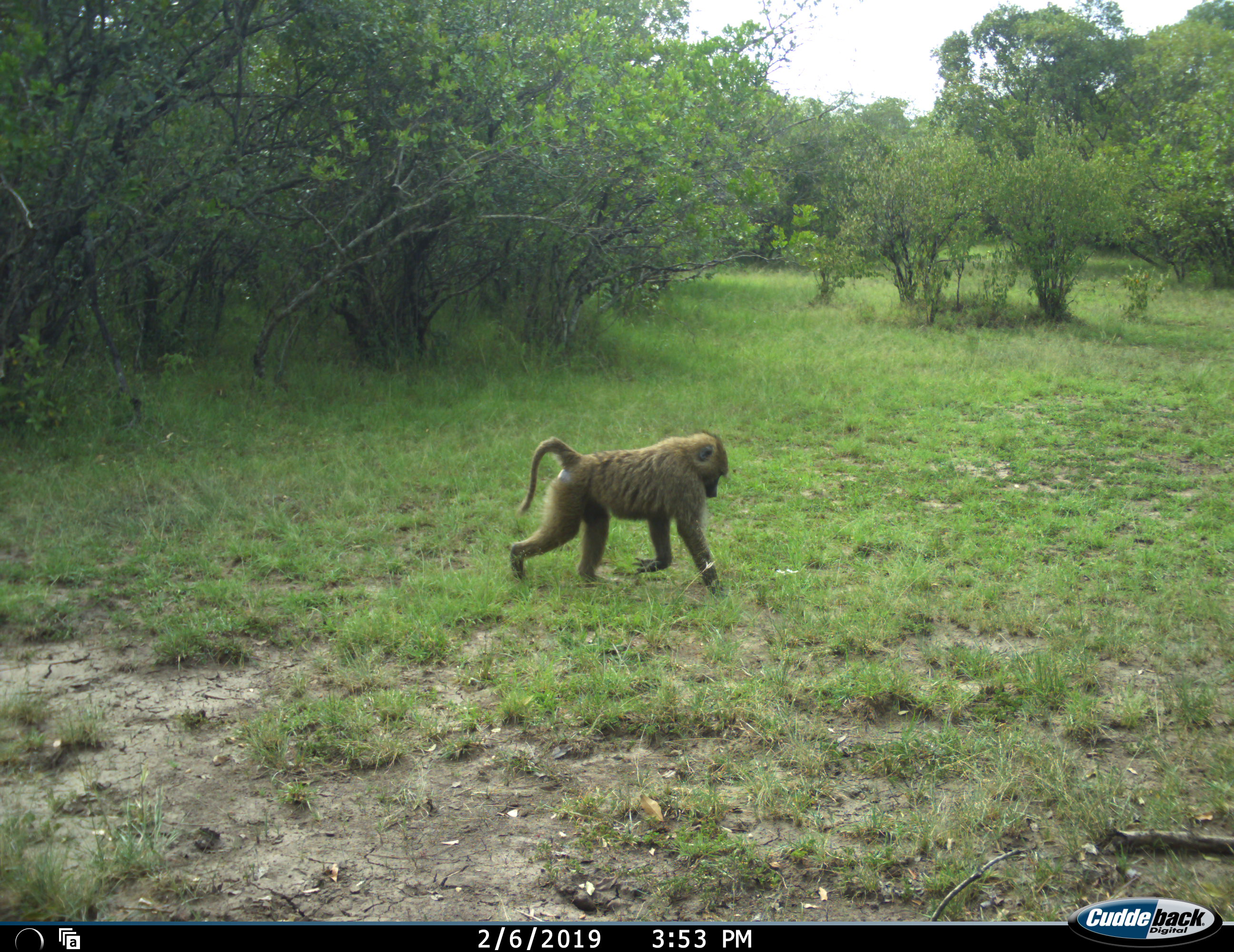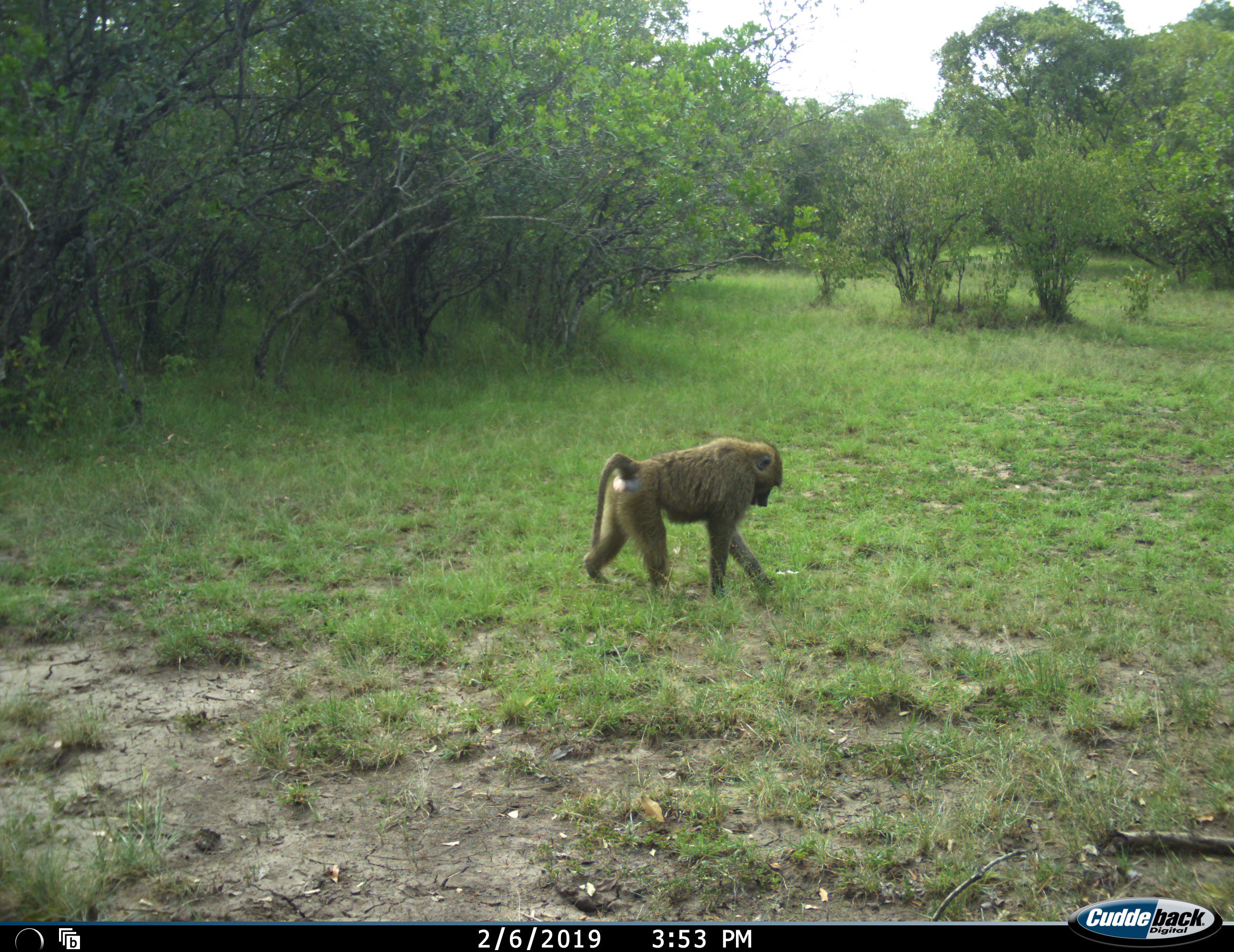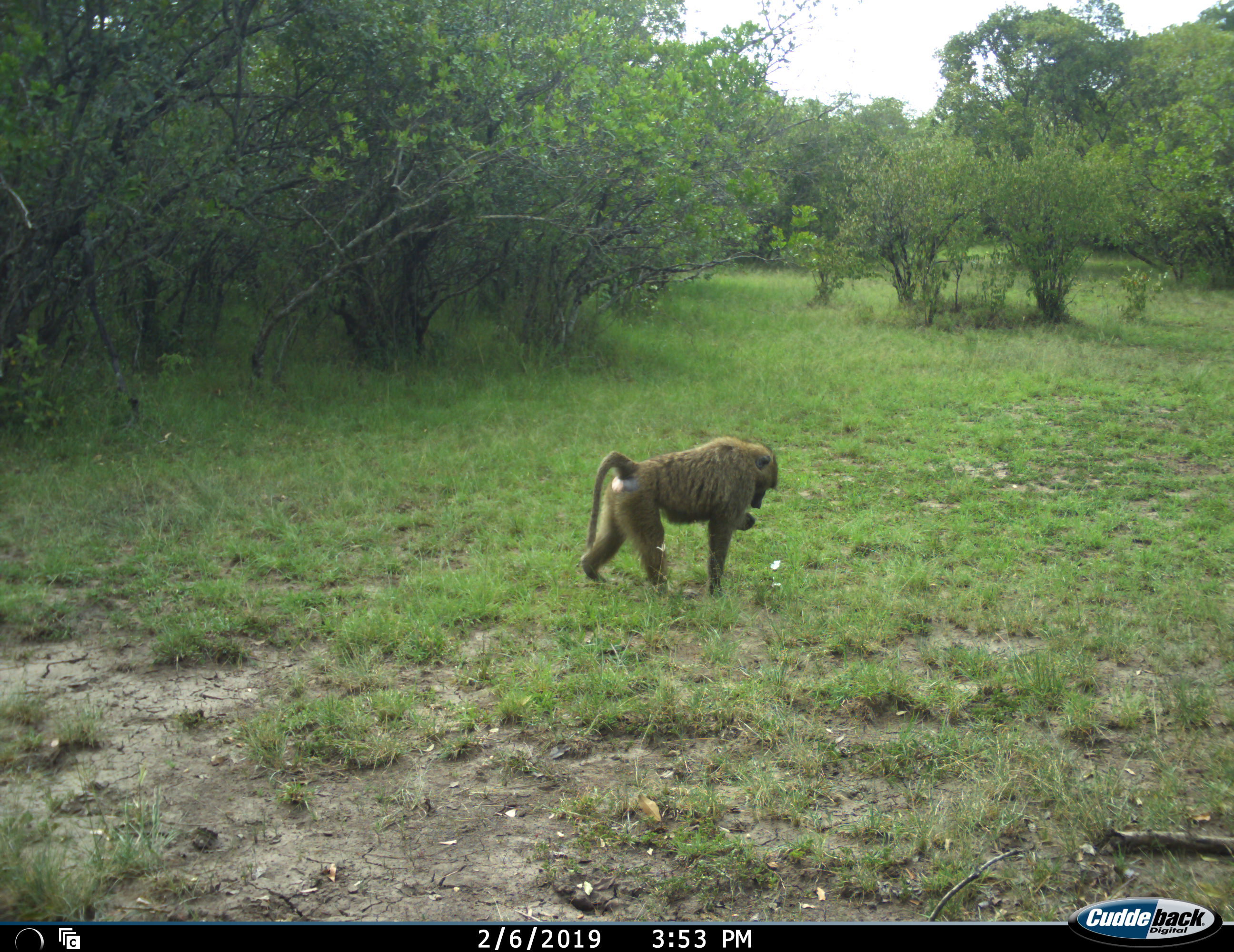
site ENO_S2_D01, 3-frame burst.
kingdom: Animalia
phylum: Chordata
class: Mammalia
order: Primates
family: Cercopithecidae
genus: Papio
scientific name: Papio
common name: baboon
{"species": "baboon (Papio)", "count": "1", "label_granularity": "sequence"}